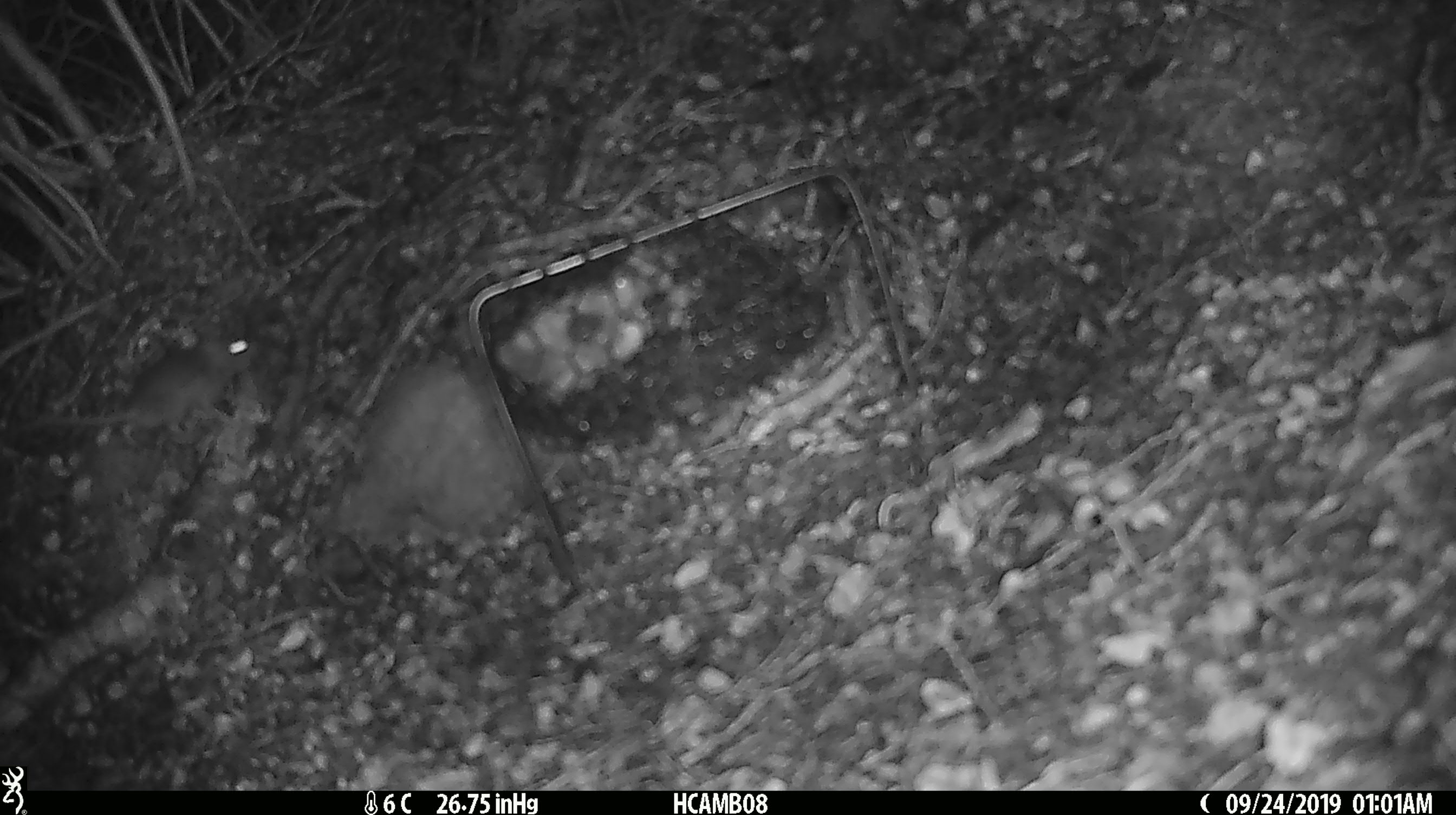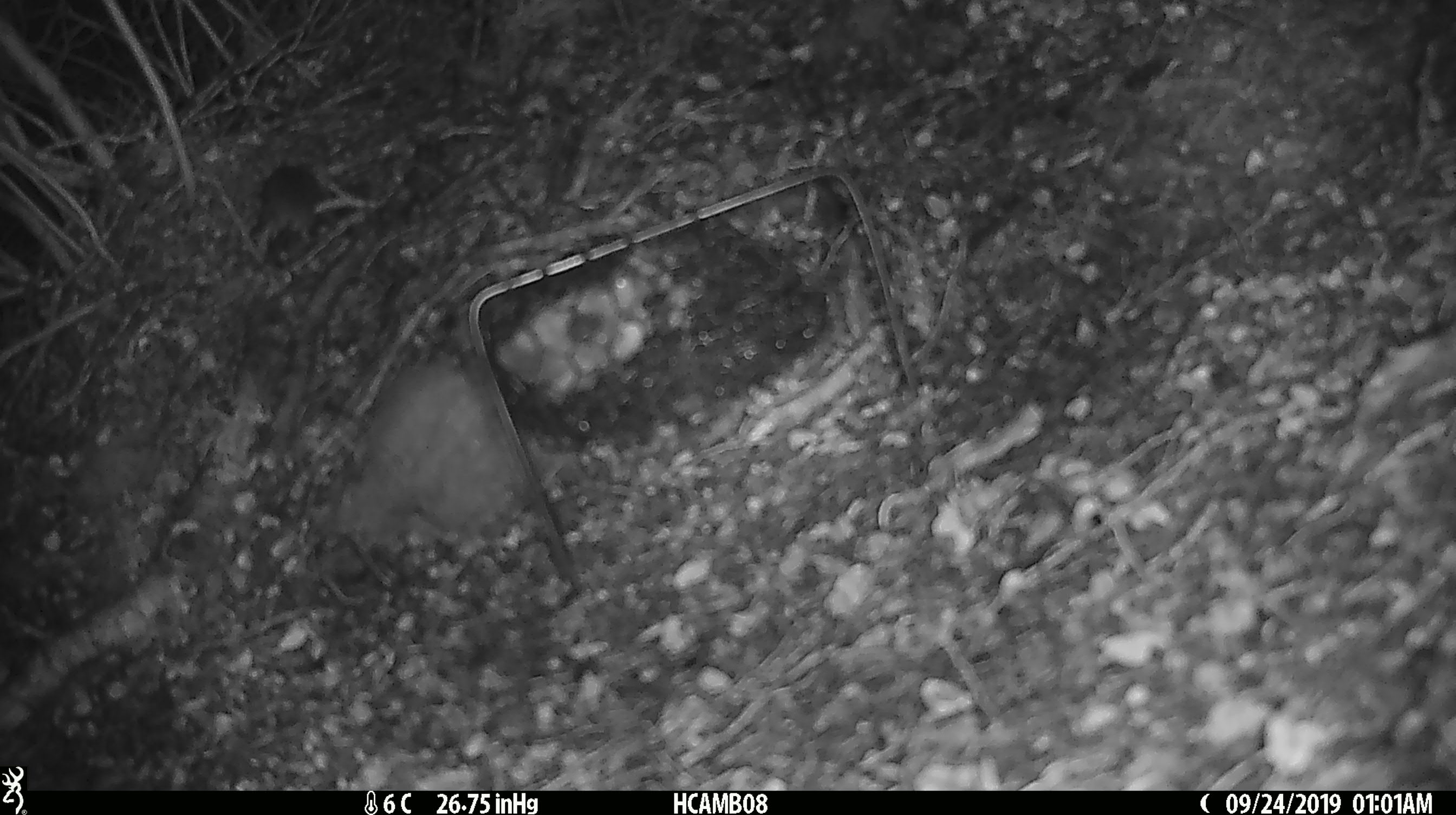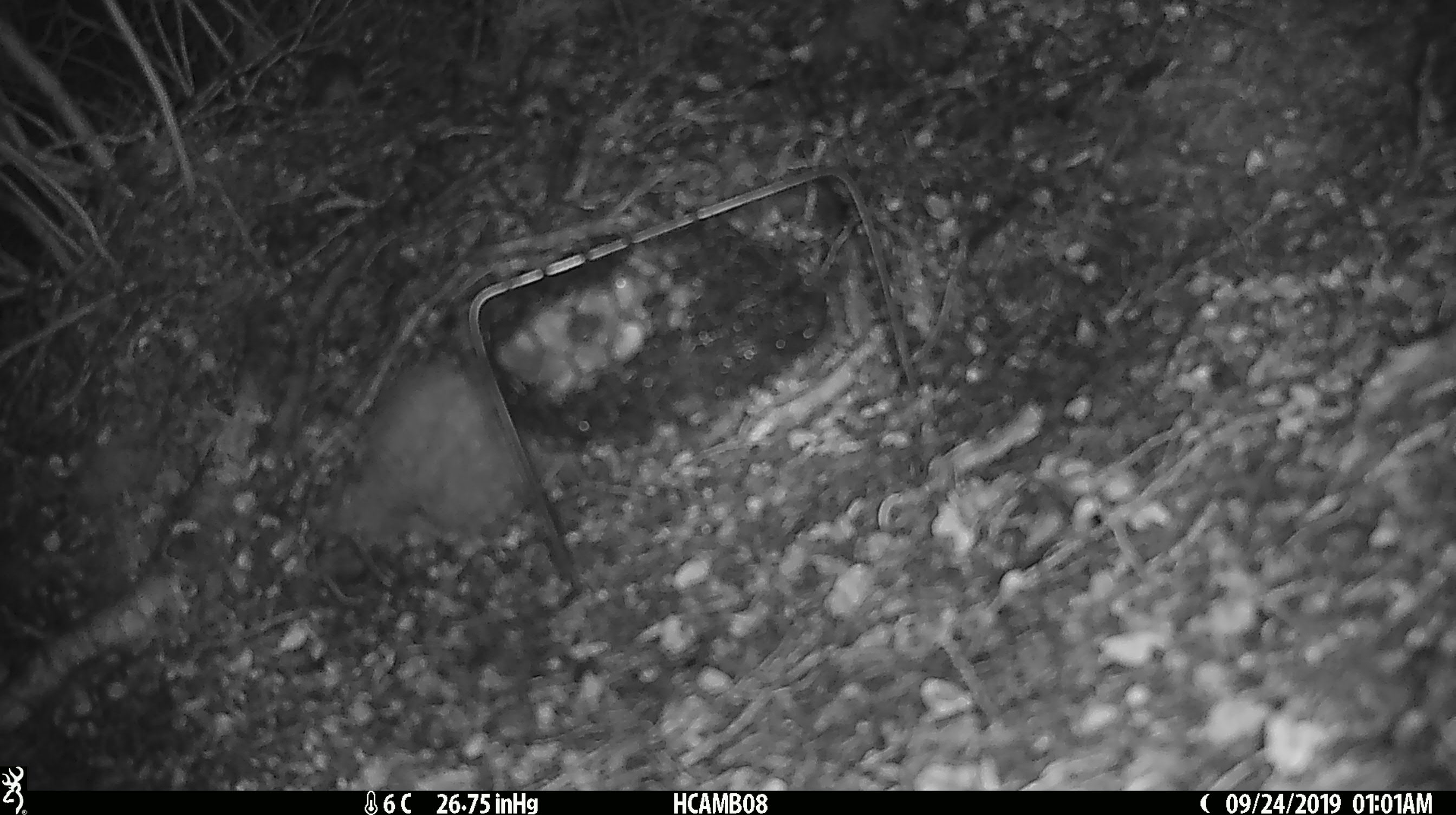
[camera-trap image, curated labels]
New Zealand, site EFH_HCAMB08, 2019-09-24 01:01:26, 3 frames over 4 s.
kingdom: Animalia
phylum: Chordata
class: Mammalia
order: Rodentia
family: Muridae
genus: Mus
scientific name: Mus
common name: mouse